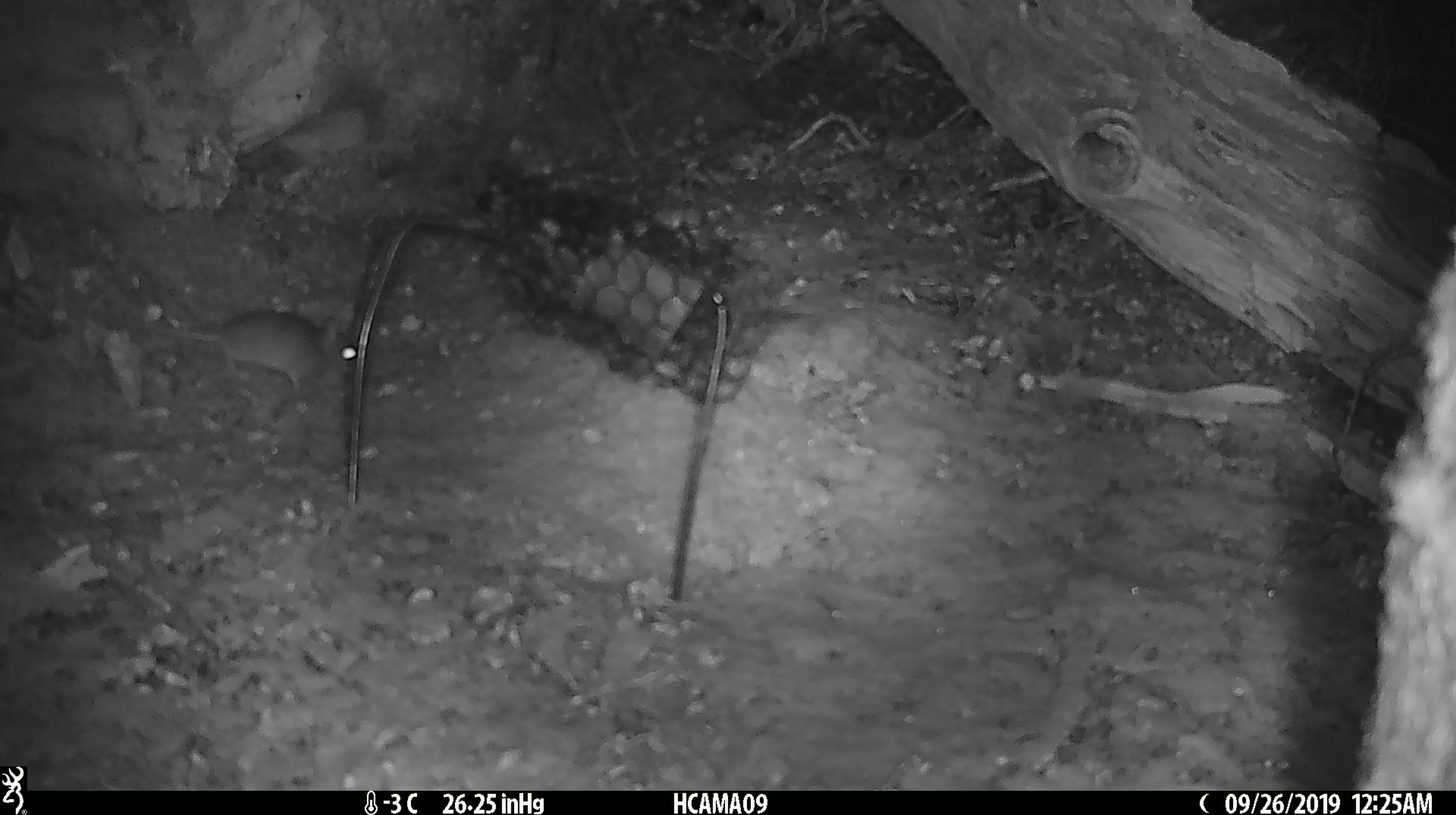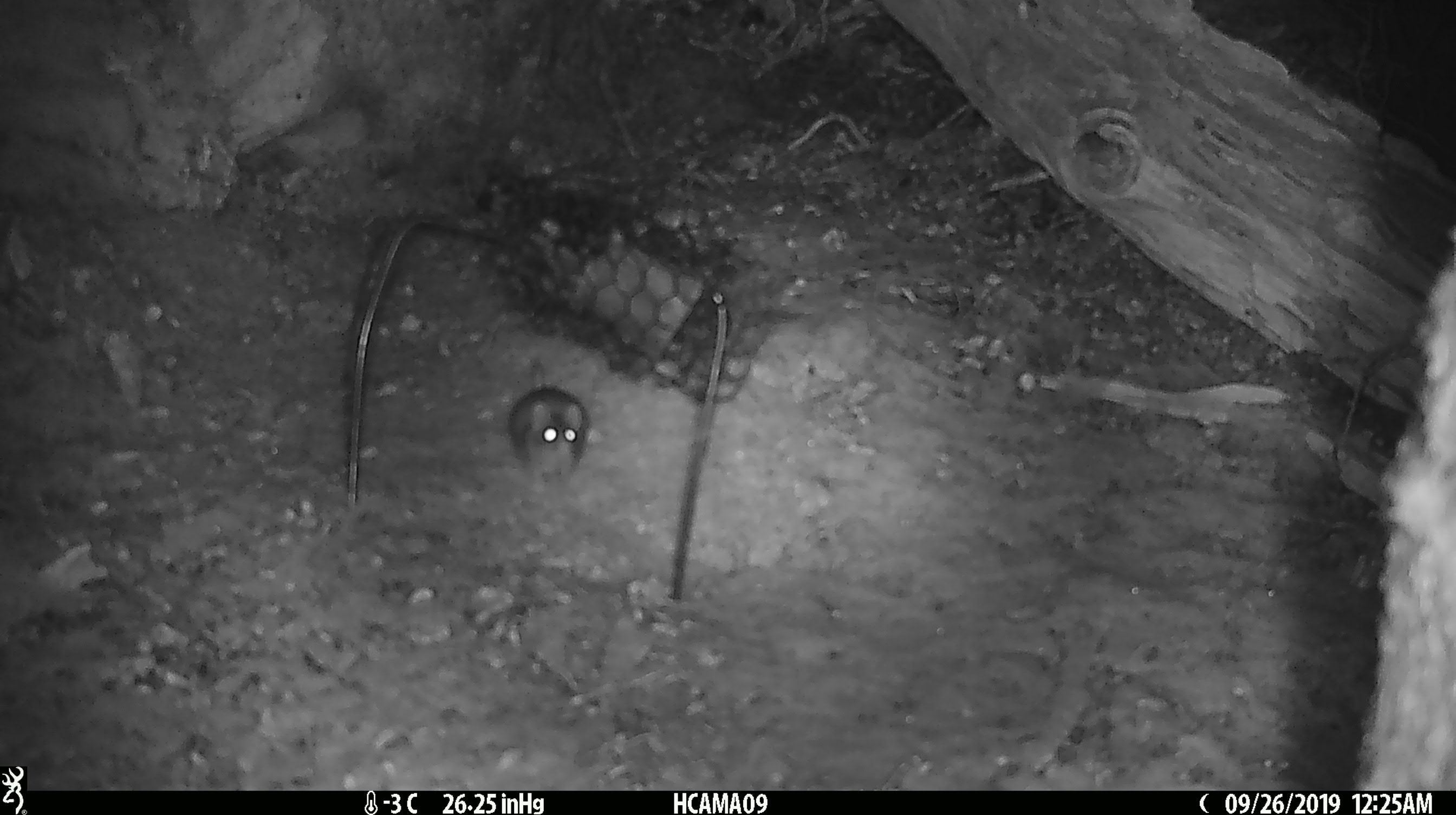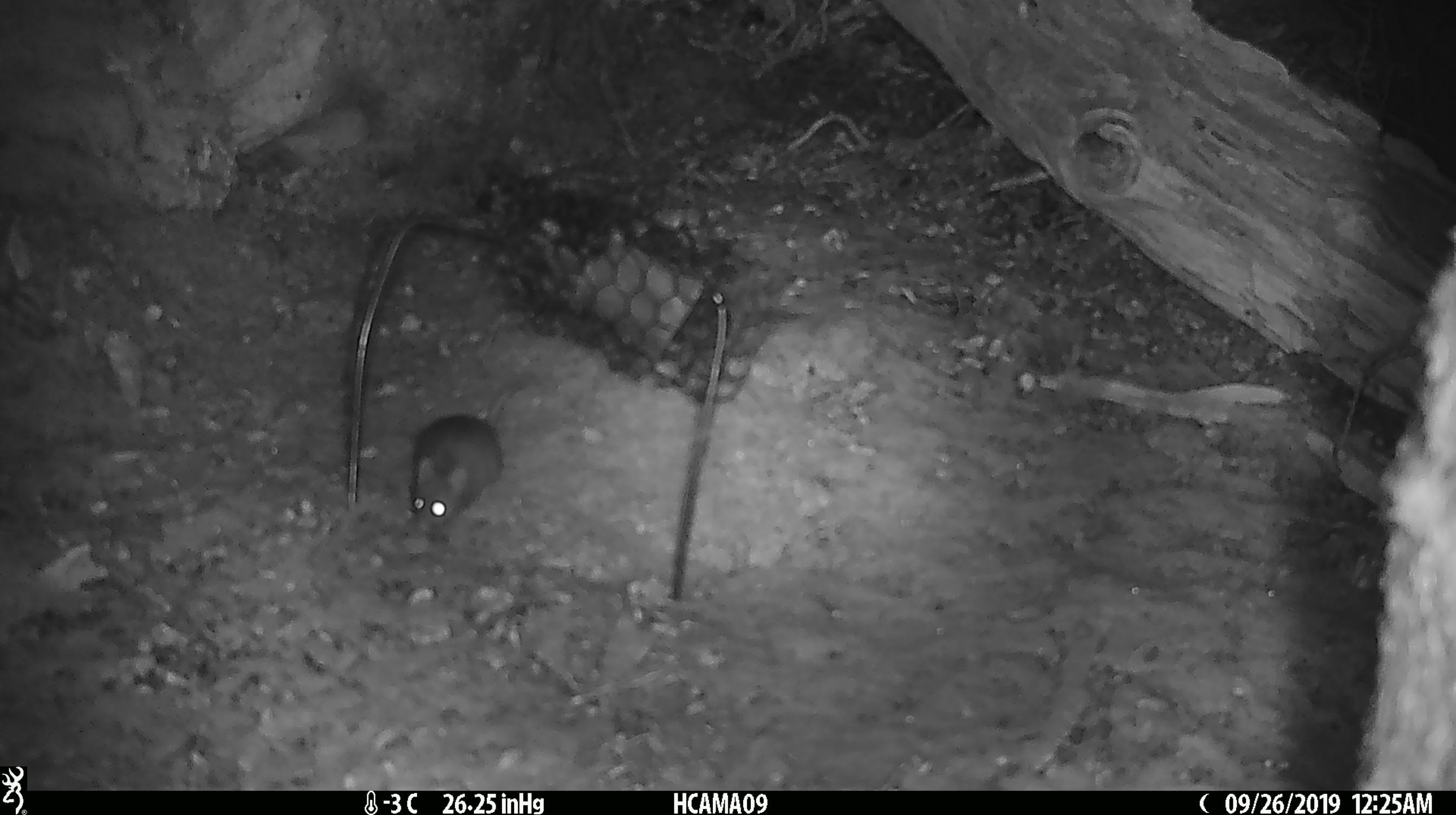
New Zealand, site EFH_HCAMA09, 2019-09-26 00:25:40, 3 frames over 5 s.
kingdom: Animalia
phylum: Chordata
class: Mammalia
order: Rodentia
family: Muridae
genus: Mus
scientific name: Mus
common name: mouse